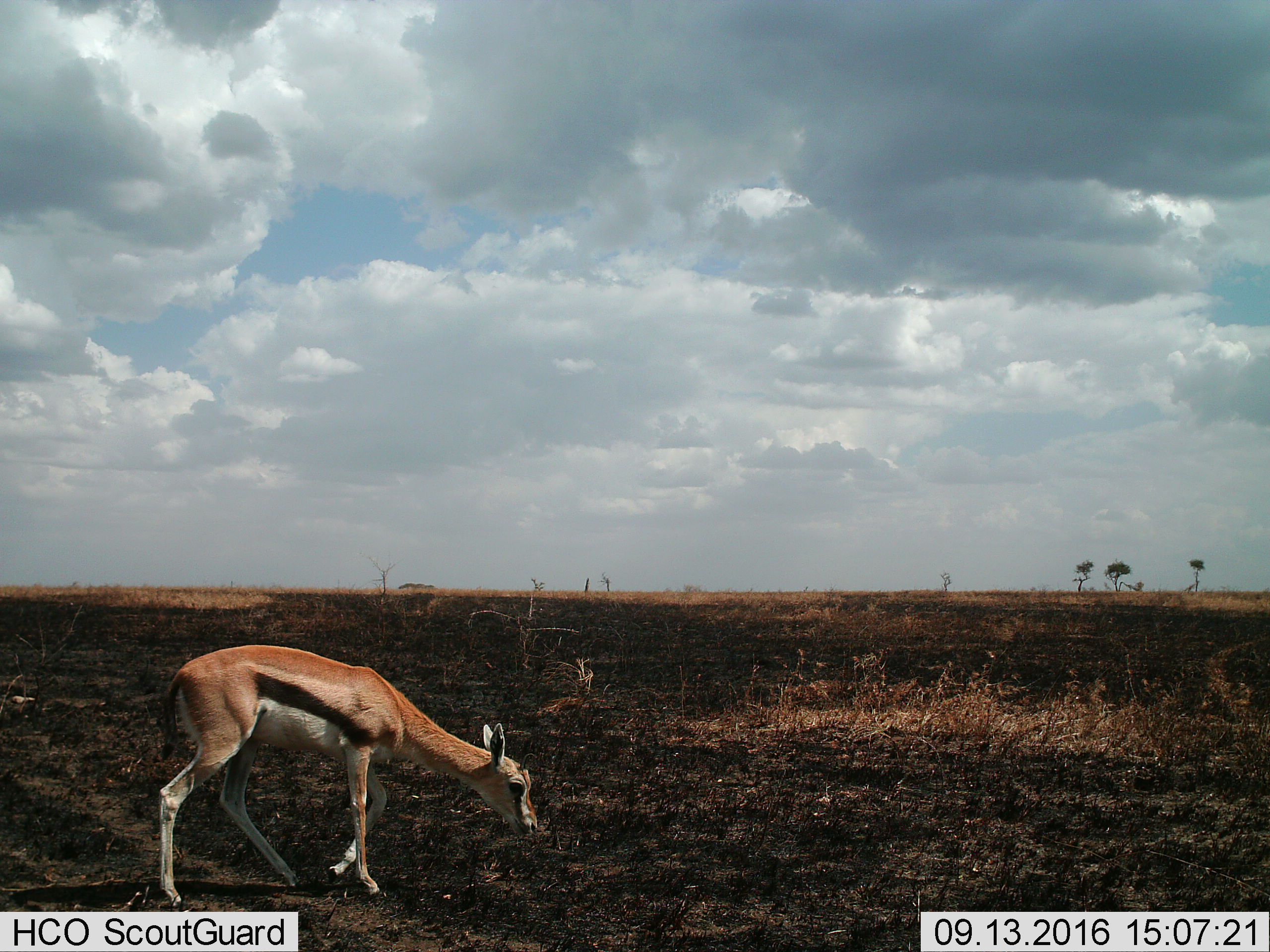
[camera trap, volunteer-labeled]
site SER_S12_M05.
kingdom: Animalia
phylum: Chordata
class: Mammalia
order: Artiodactyla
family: Bovidae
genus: Eudorcas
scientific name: Eudorcas thomsonii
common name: thomson's gazelle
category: gazellethomsons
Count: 1.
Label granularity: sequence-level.